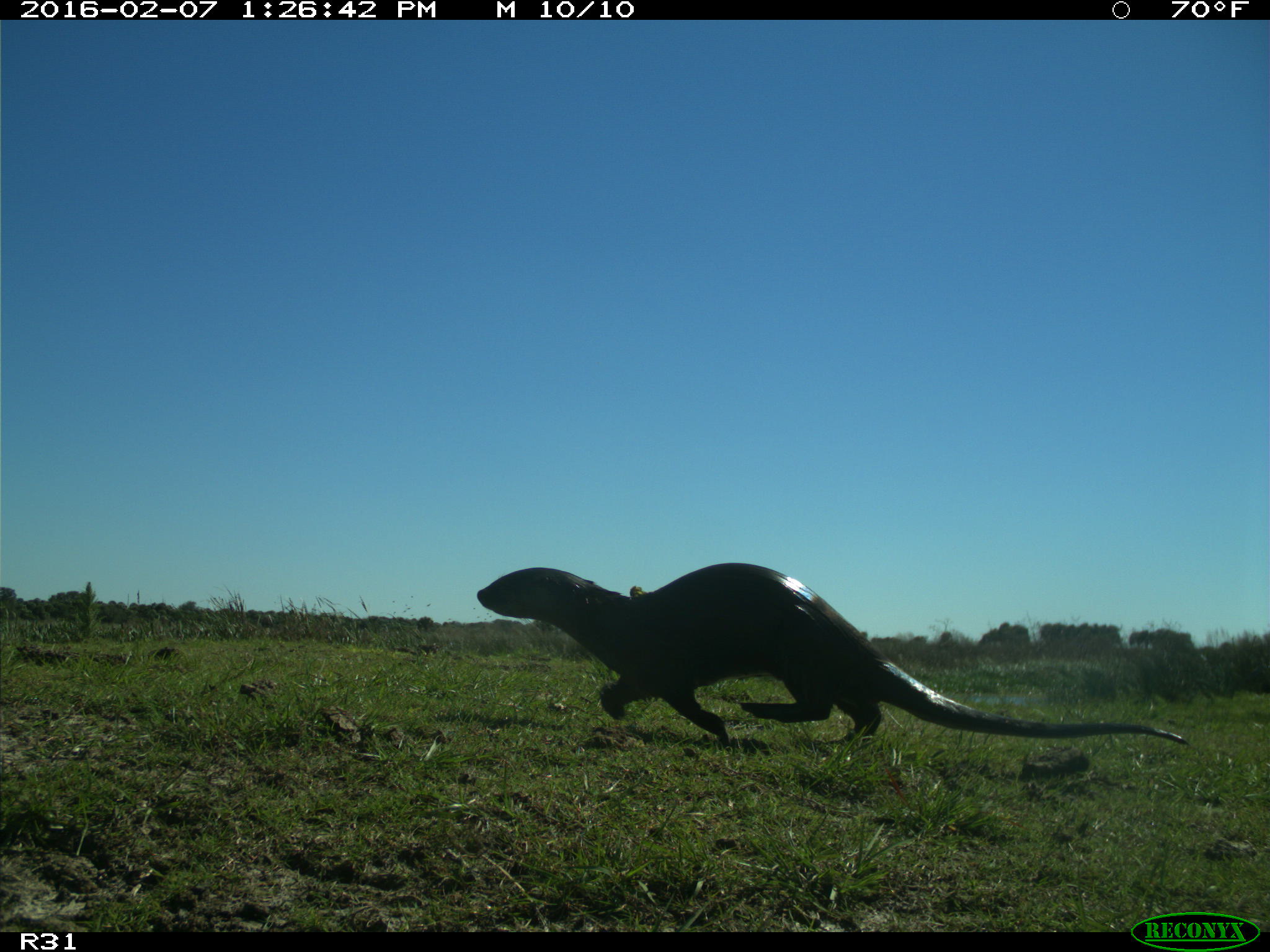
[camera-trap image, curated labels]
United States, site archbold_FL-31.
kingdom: Animalia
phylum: Chordata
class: Mammalia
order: Carnivora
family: Mustelidae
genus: Lontra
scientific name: Lontra canadensis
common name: north american river otter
Lontra canadensis (north american river otter).